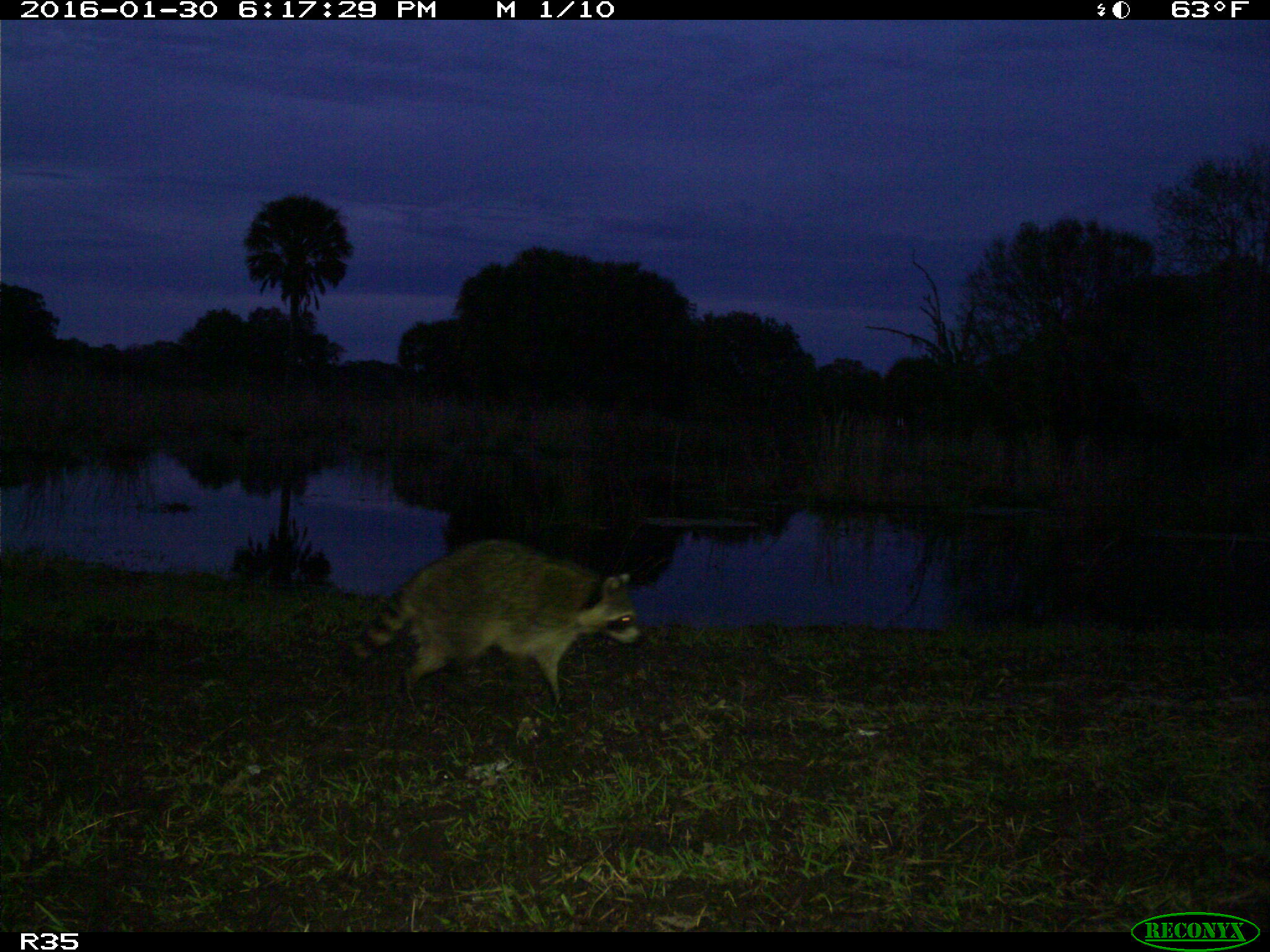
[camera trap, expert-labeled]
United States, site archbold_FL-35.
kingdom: Animalia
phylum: Chordata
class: Mammalia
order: Carnivora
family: Procyonidae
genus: Procyon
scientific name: Procyon lotor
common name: common raccoon